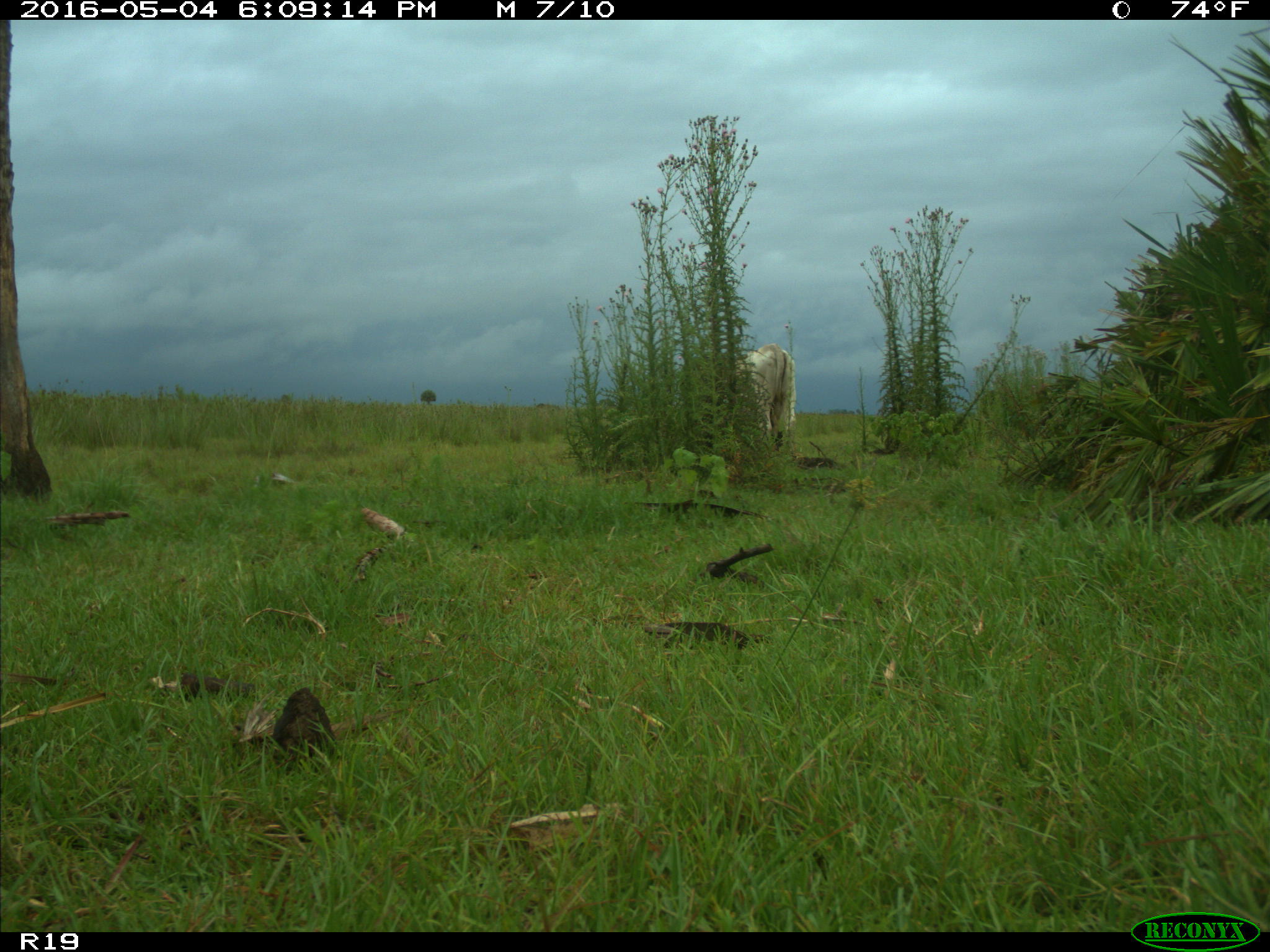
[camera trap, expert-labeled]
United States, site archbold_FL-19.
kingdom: Animalia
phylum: Chordata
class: Mammalia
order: Artiodactyla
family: Bovidae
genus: Bos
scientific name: Bos taurus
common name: domestic cow